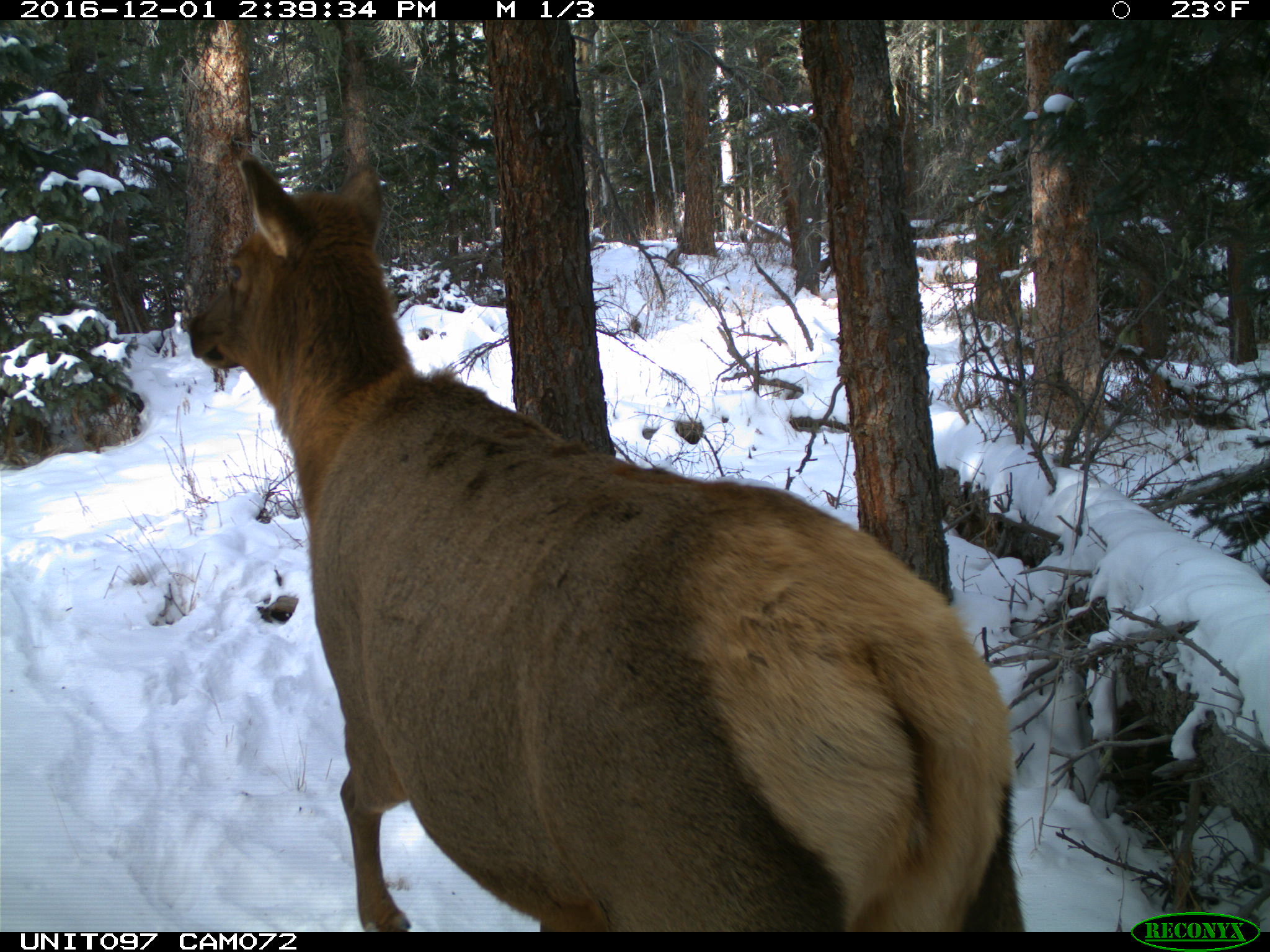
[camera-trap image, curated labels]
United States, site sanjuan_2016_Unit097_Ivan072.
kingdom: Animalia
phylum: Chordata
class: Mammalia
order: Artiodactyla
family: Cervidae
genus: Cervus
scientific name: Cervus elaphus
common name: red deer